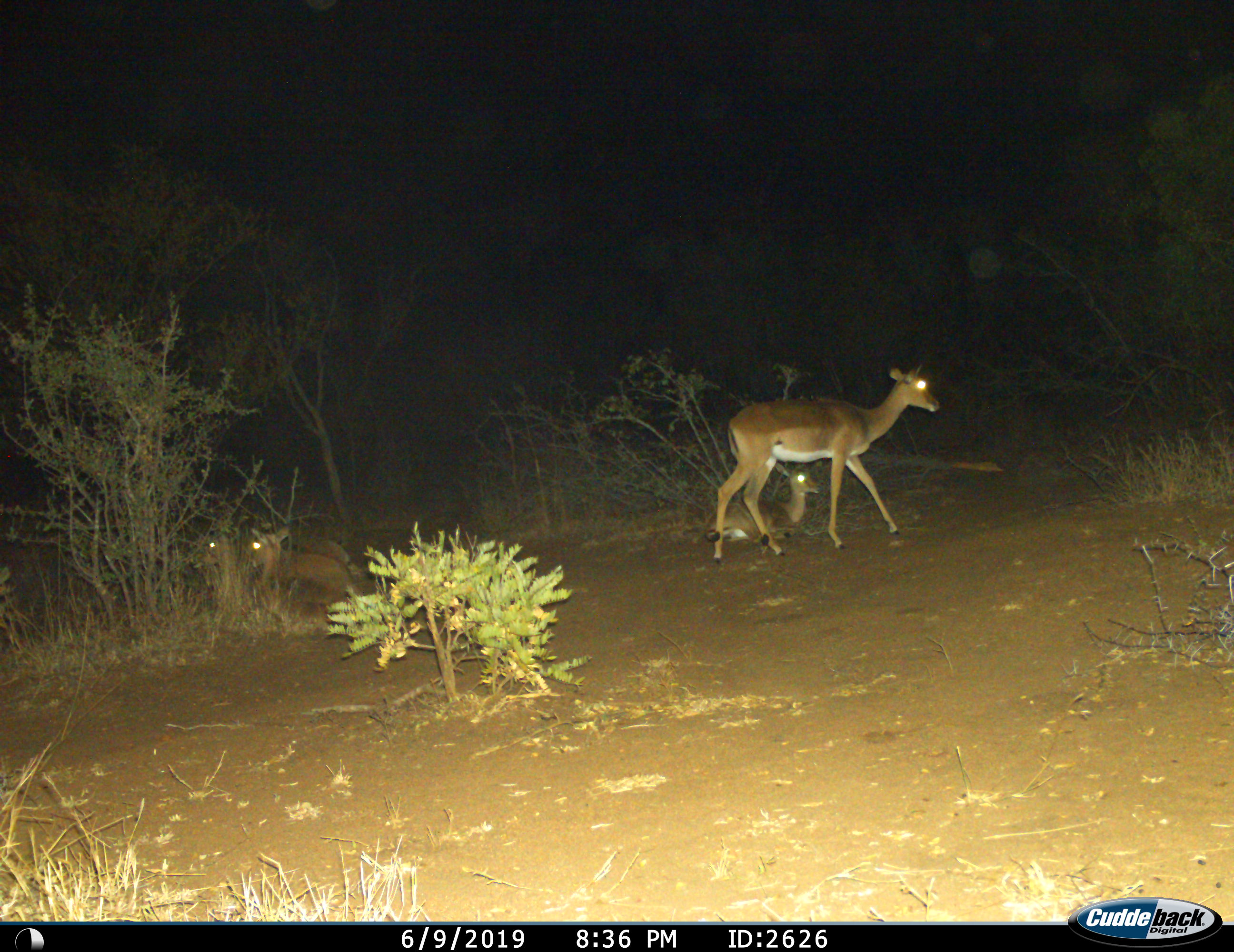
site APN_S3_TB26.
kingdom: Animalia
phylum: Chordata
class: Mammalia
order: Artiodactyla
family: Bovidae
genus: Aepyceros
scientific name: Aepyceros melampus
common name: impala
Impala (Aepyceros melampus), count 4. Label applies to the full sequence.